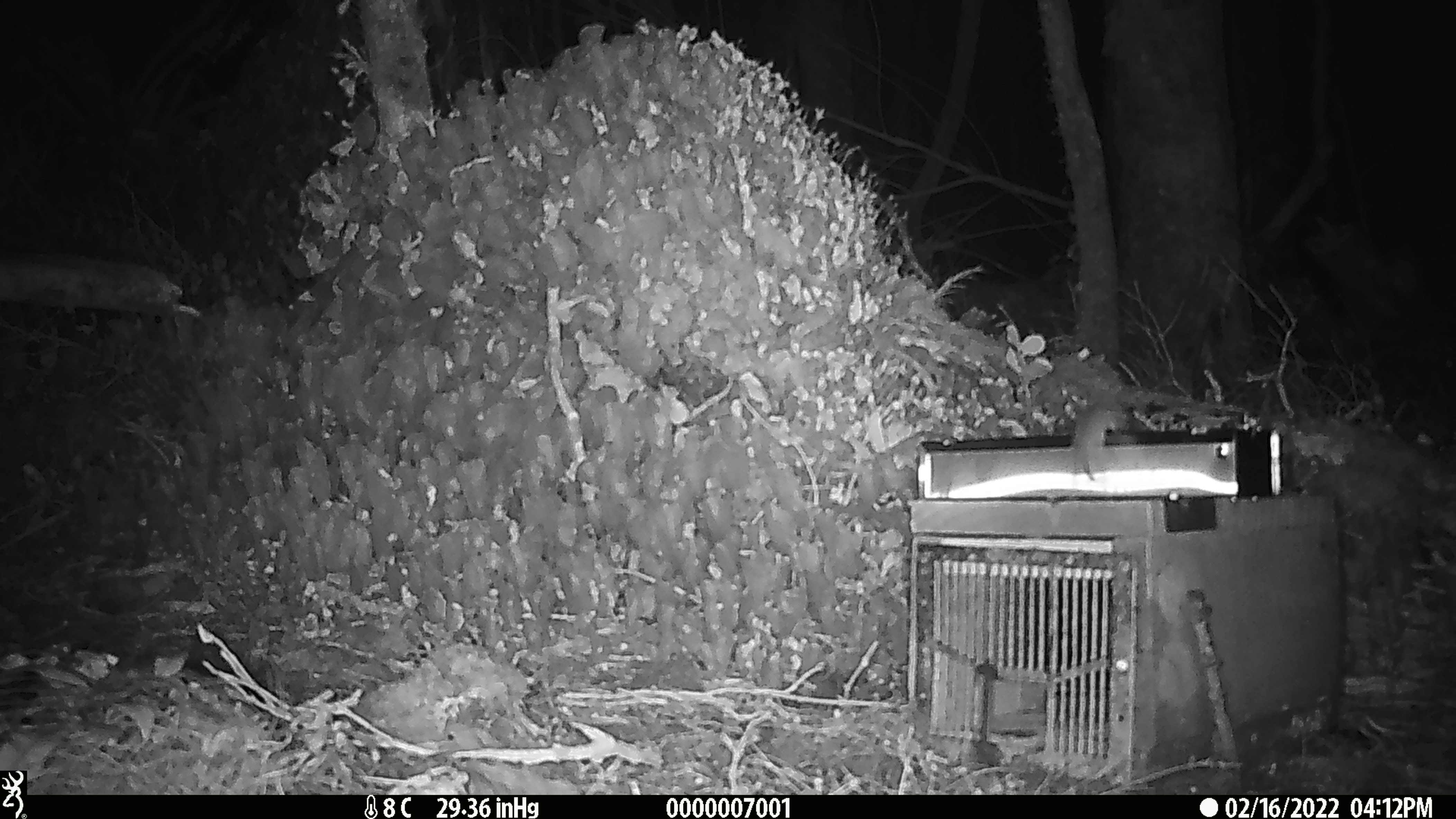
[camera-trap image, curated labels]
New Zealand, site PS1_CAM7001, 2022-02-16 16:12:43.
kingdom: Animalia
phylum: Chordata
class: Mammalia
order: Rodentia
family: Muridae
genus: Mus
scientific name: Mus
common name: mouse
Mouse (Mus).